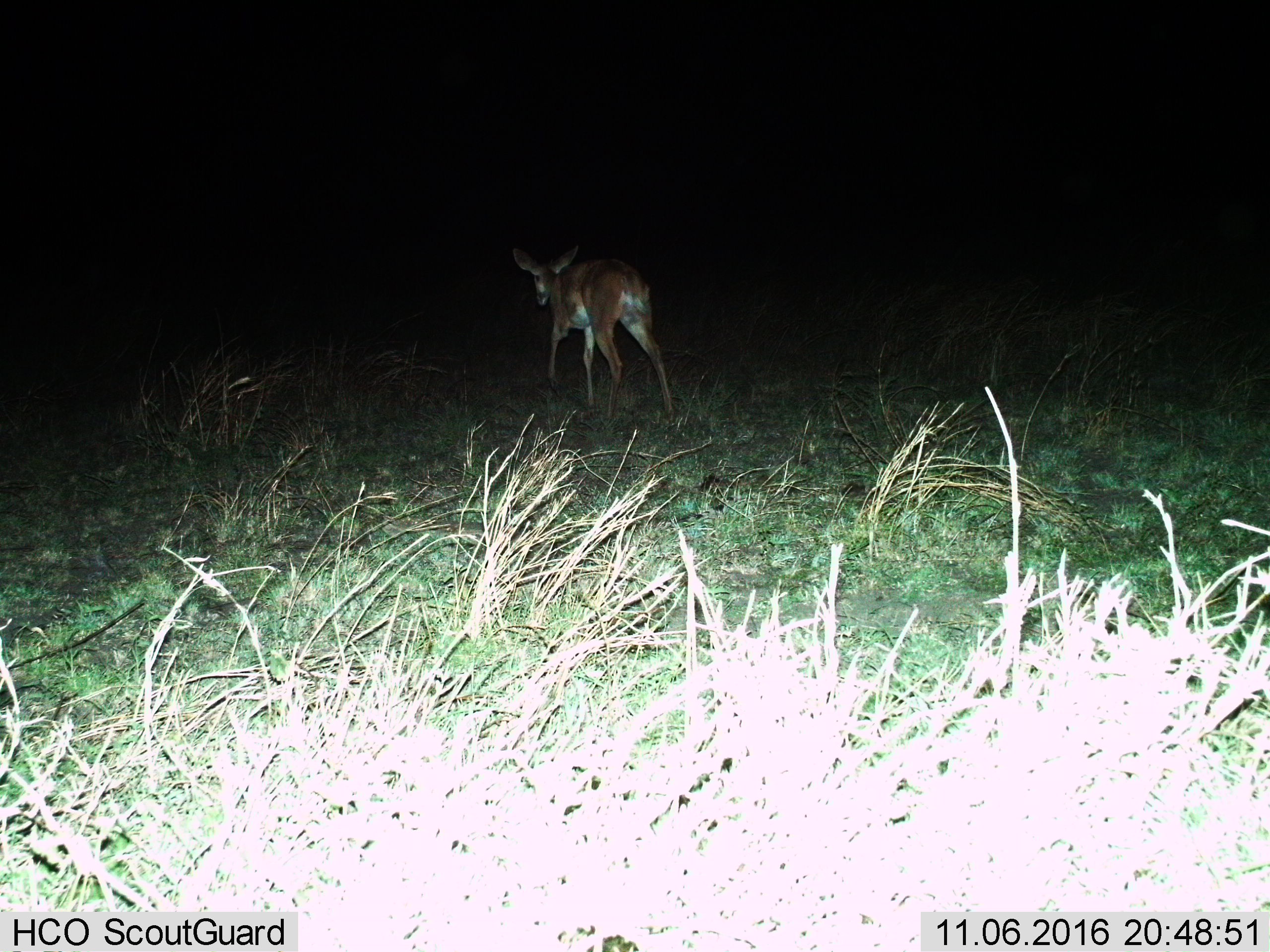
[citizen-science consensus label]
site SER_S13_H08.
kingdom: Animalia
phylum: Chordata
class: Mammalia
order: Artiodactyla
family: Bovidae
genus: Aepyceros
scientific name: Aepyceros melampus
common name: impala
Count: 1.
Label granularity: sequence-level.